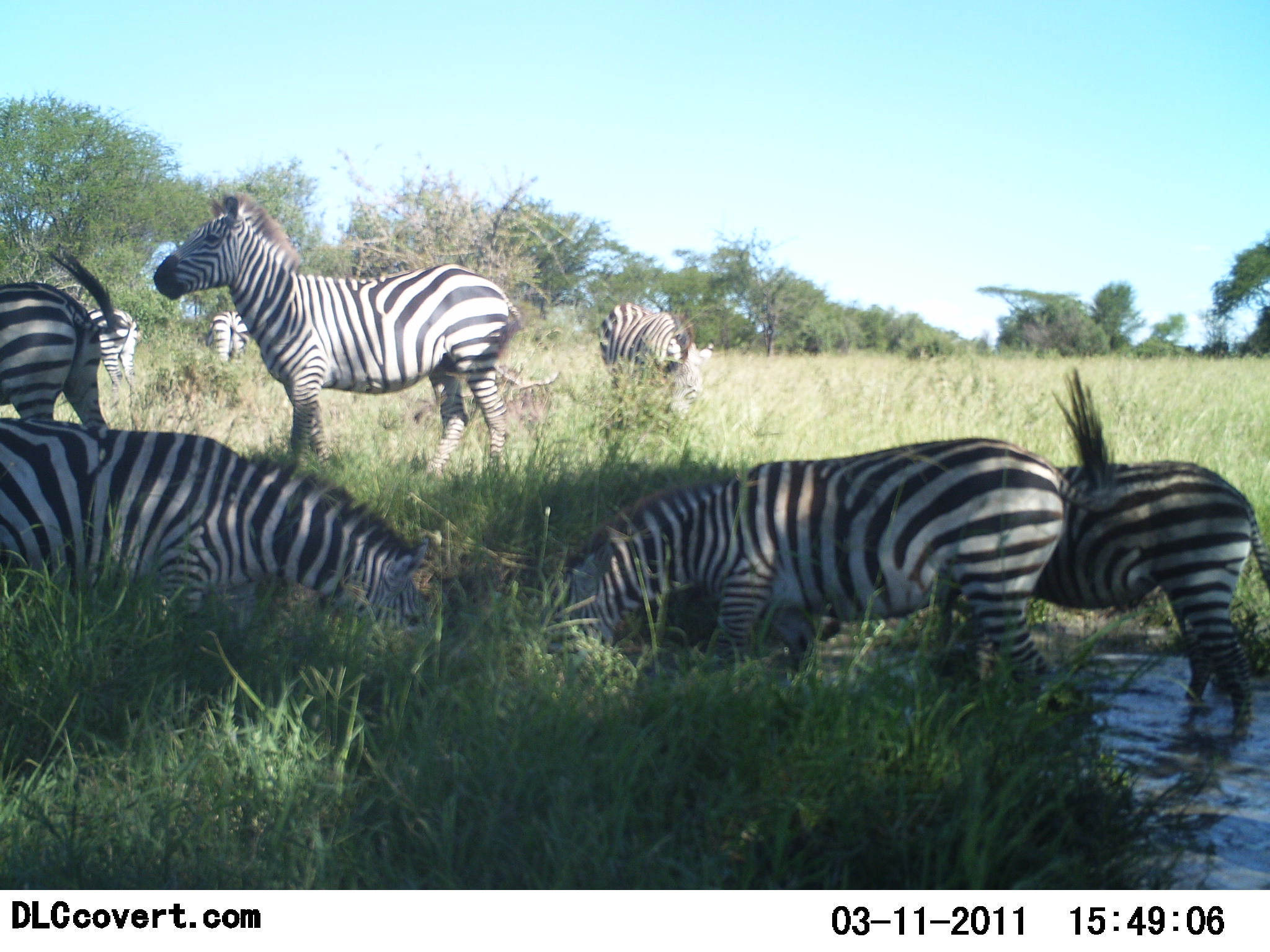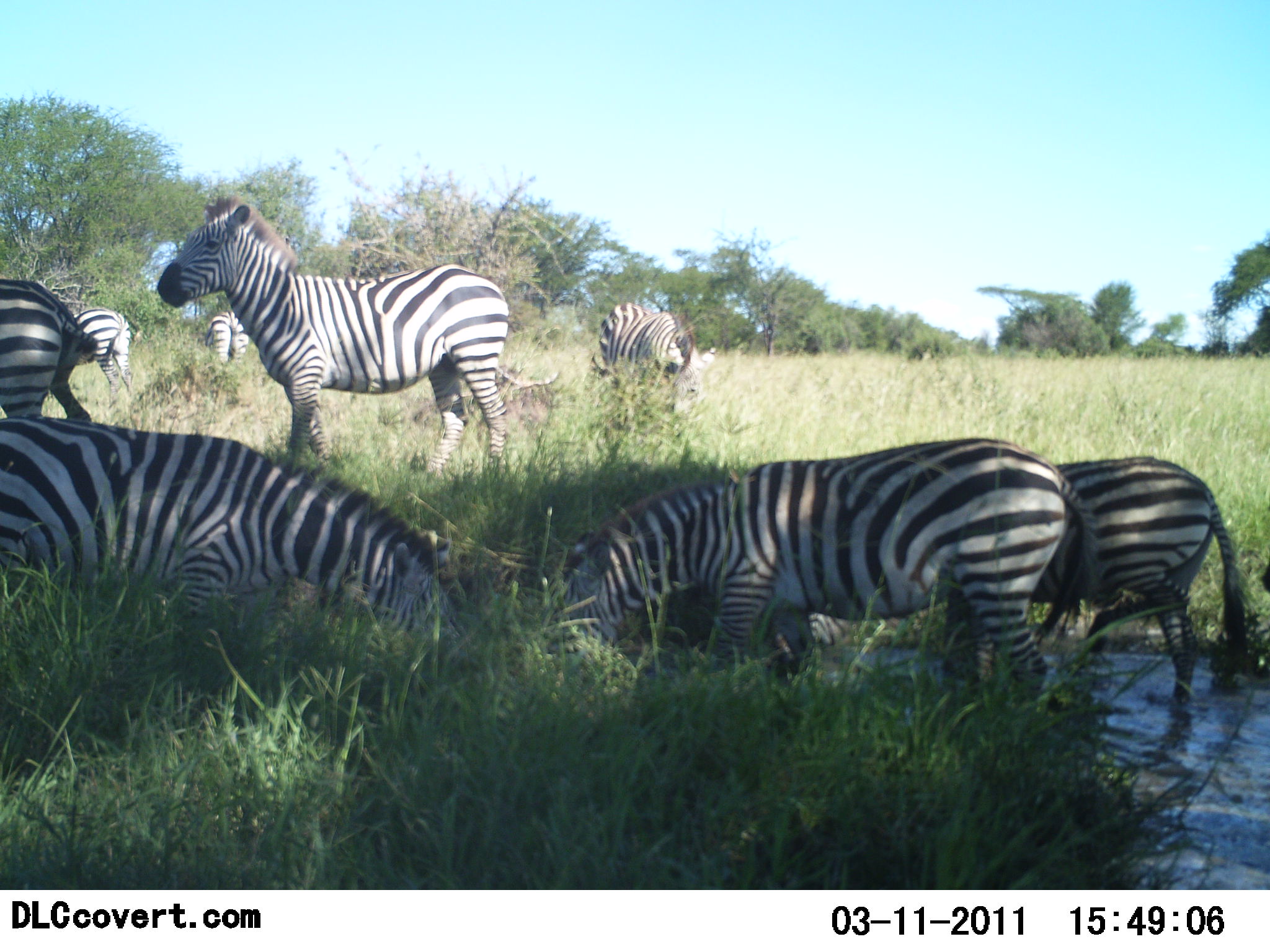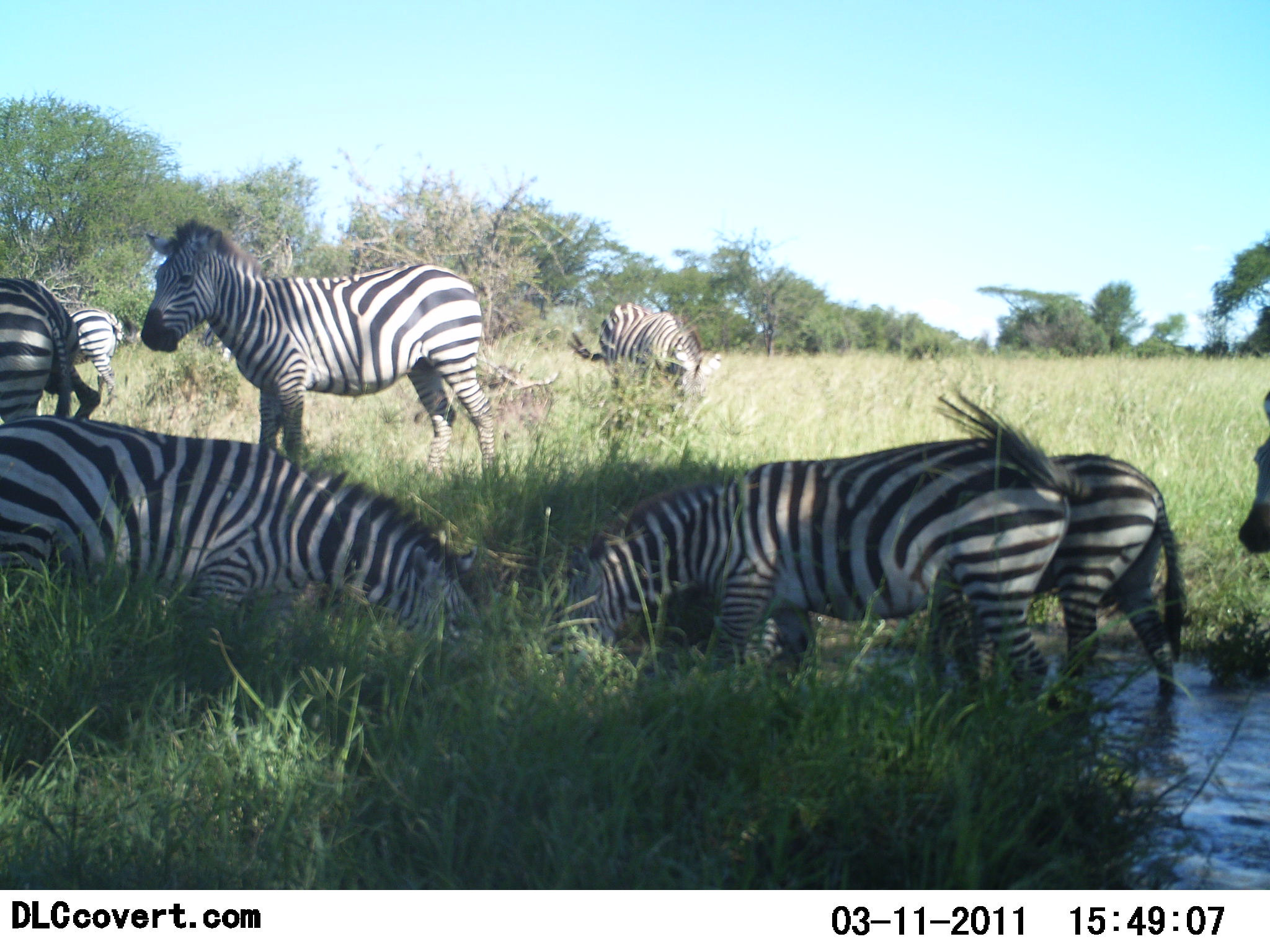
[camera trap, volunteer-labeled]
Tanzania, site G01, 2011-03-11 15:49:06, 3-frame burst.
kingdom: Animalia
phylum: Chordata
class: Mammalia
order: Perissodactyla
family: Equidae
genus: Equus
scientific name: Equus quagga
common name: plains zebra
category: zebra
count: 8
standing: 70%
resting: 20%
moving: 30%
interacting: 20%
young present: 0%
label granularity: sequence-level